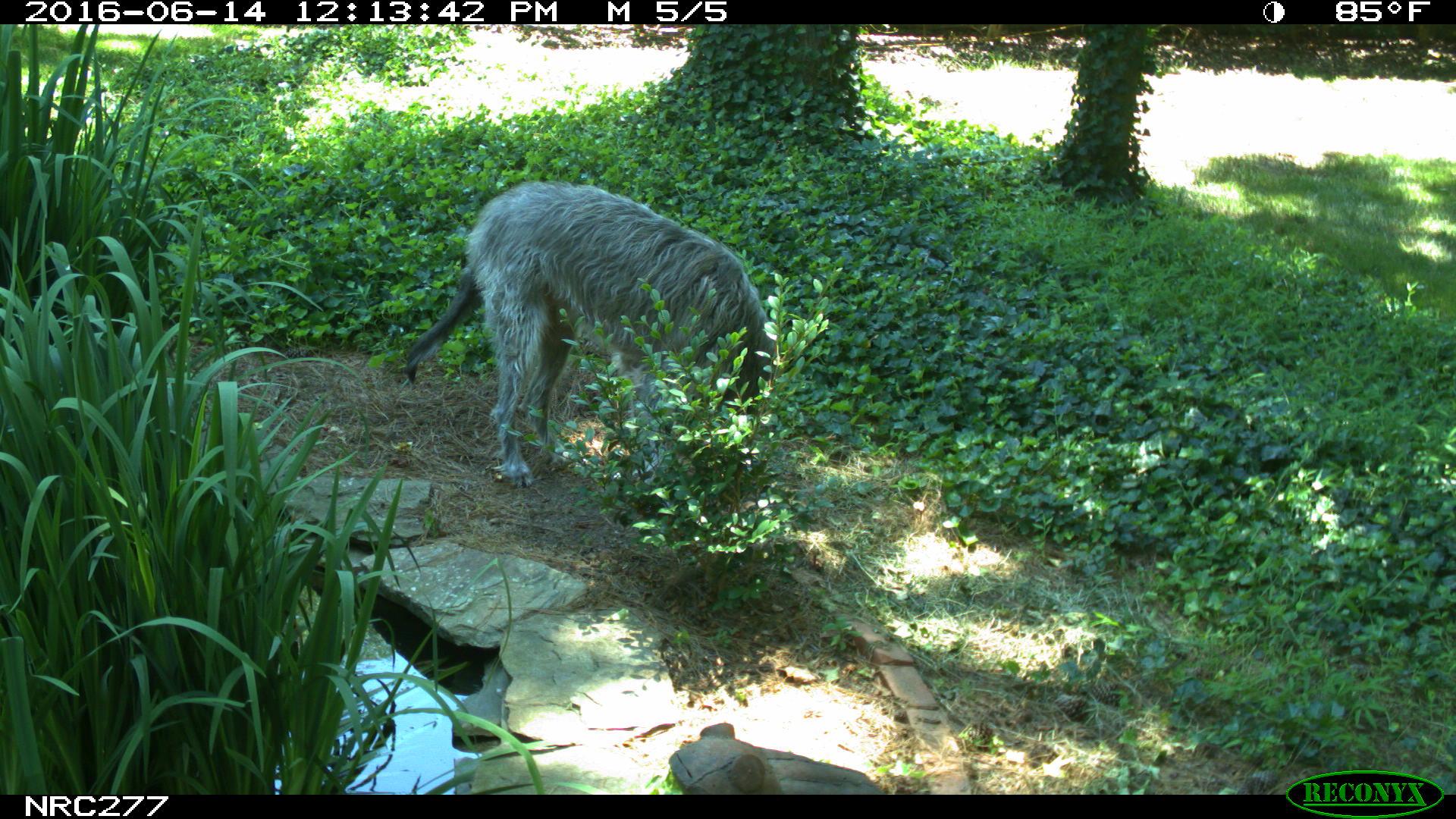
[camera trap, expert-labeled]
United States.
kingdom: Animalia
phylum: Chordata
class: Mammalia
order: Carnivora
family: Canidae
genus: Canis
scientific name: Canis familiaris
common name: domestic dog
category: Dog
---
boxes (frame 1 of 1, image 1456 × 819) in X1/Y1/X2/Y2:
Dog: 387/174/774/495